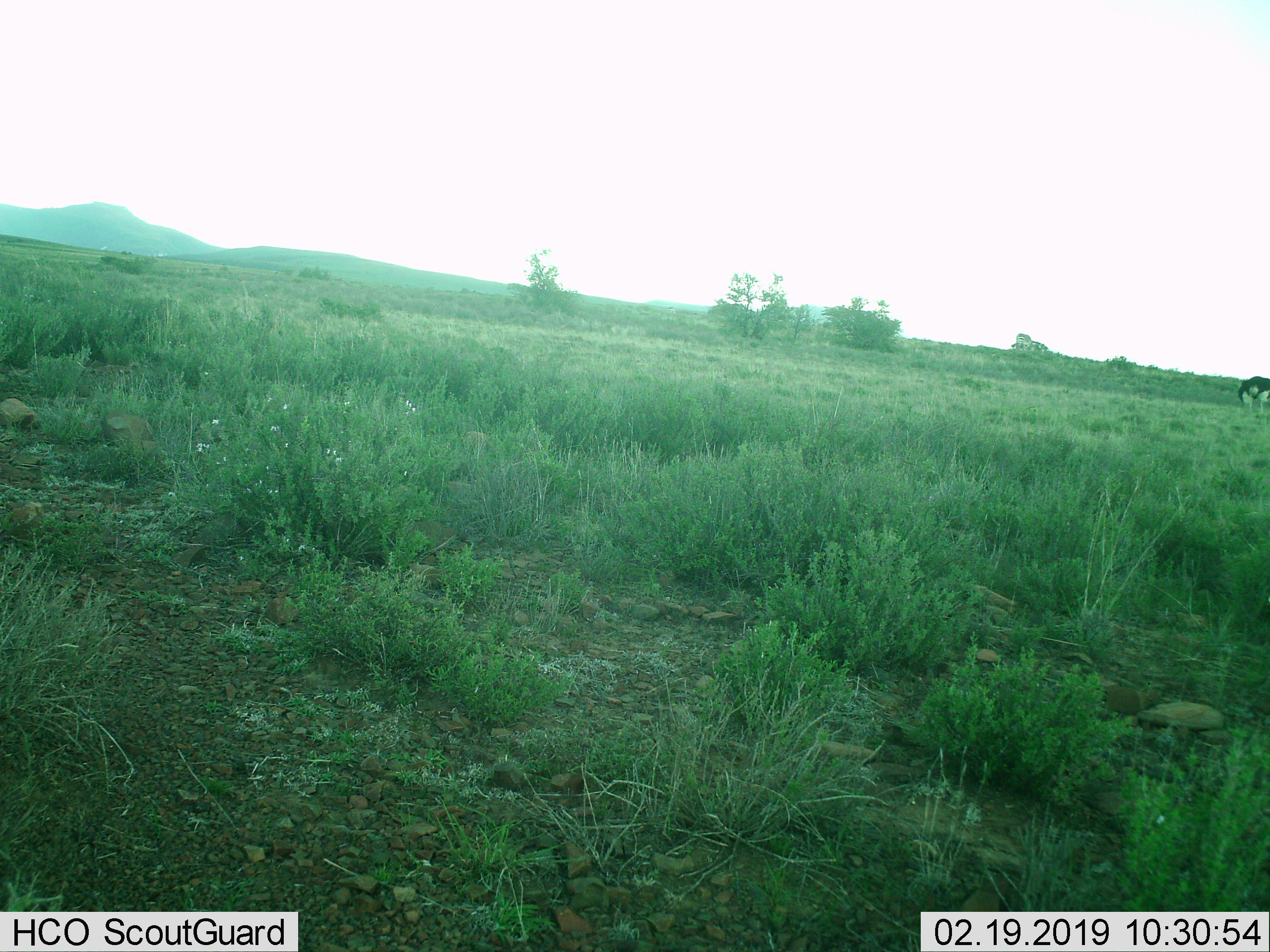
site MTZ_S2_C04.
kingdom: Animalia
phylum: Chordata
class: Aves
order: Struthioniformes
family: Struthionidae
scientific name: Struthionidae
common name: ostrich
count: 1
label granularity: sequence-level